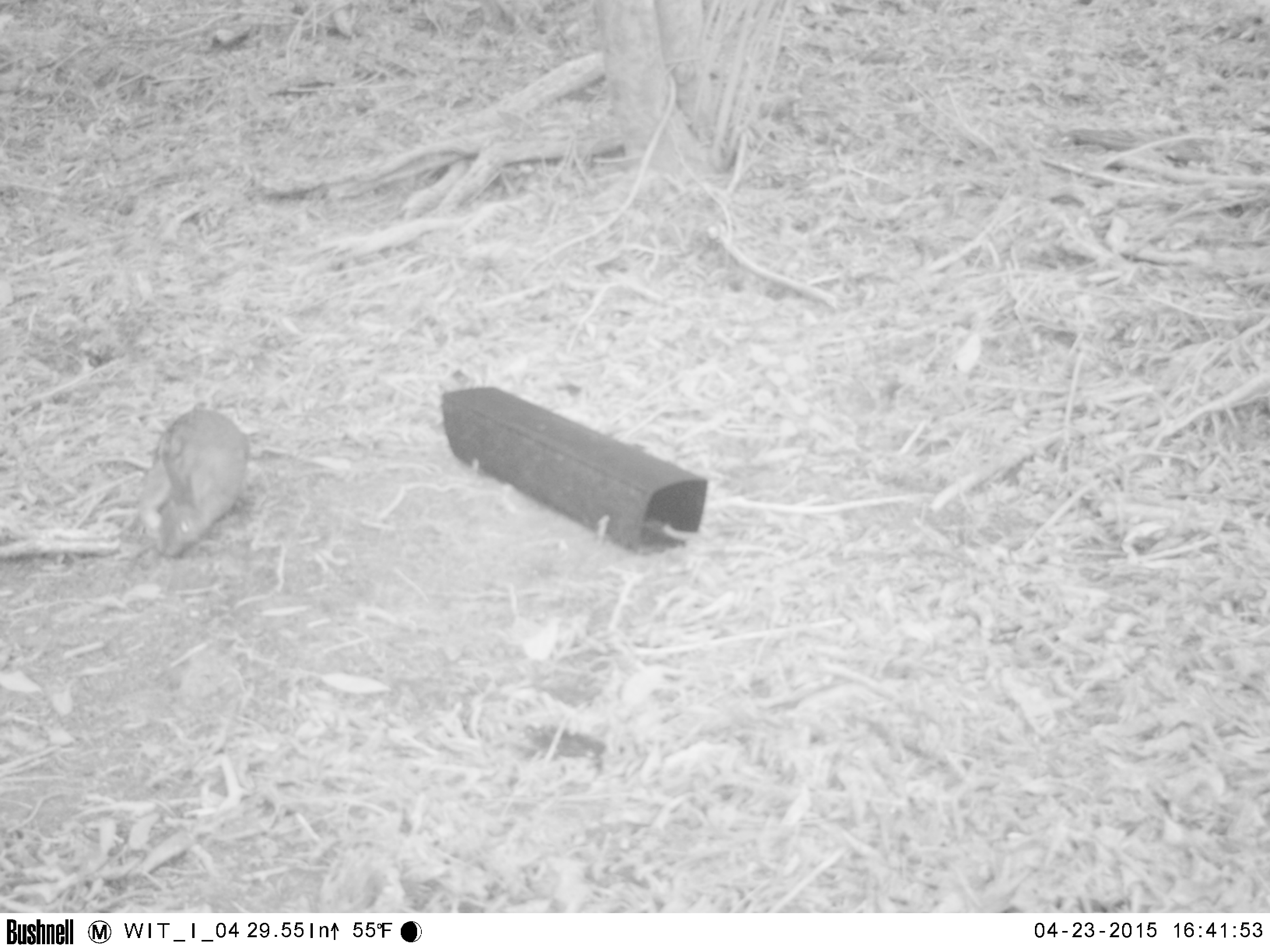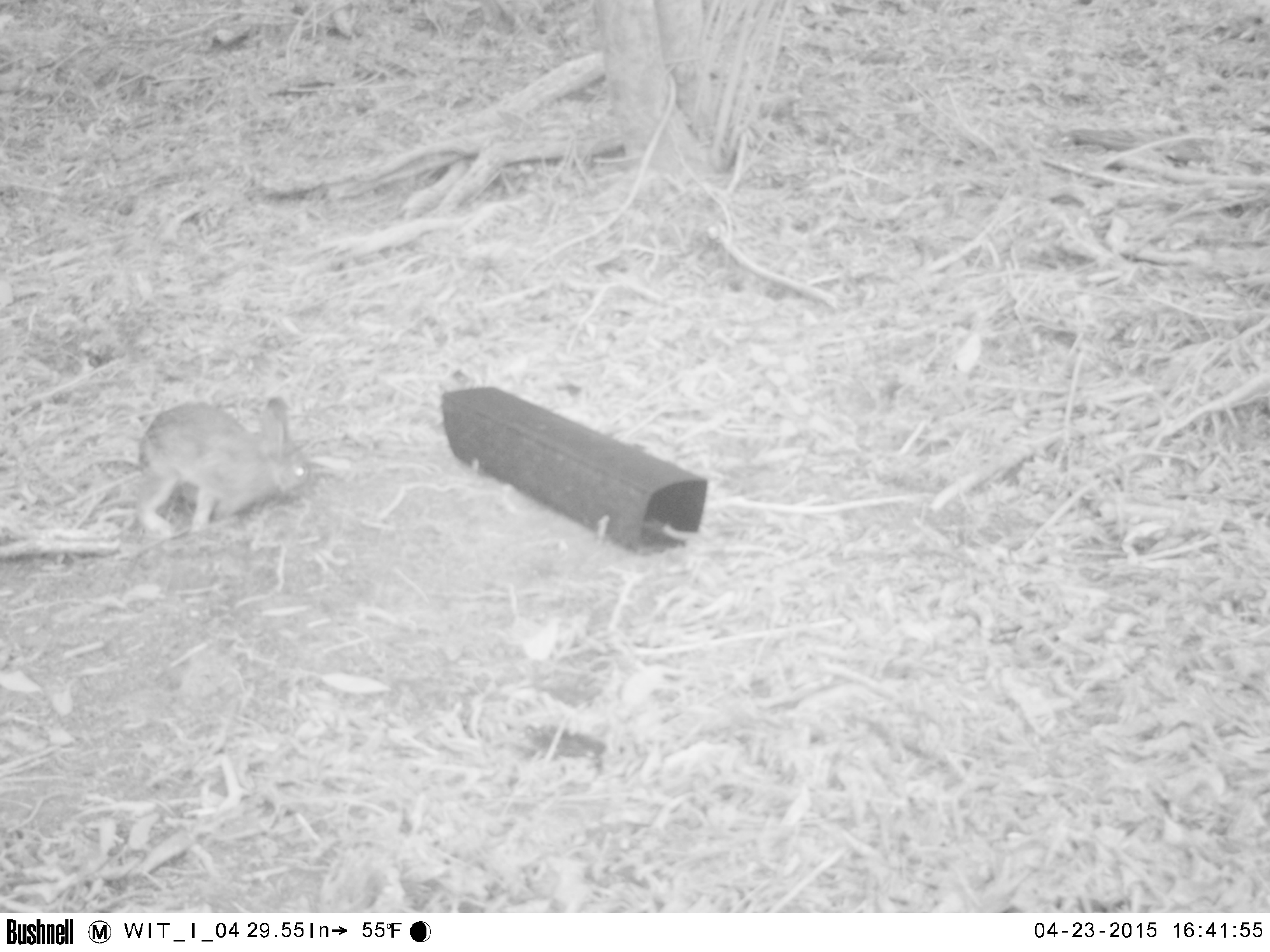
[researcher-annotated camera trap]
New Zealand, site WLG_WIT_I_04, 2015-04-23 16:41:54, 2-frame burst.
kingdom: Animalia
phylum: Chordata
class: Mammalia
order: Lagomorpha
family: Leporidae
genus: Oryctolagus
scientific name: Oryctolagus cuniculus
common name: european rabbit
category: rabbit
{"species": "rabbit (european rabbit) (Oryctolagus cuniculus)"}